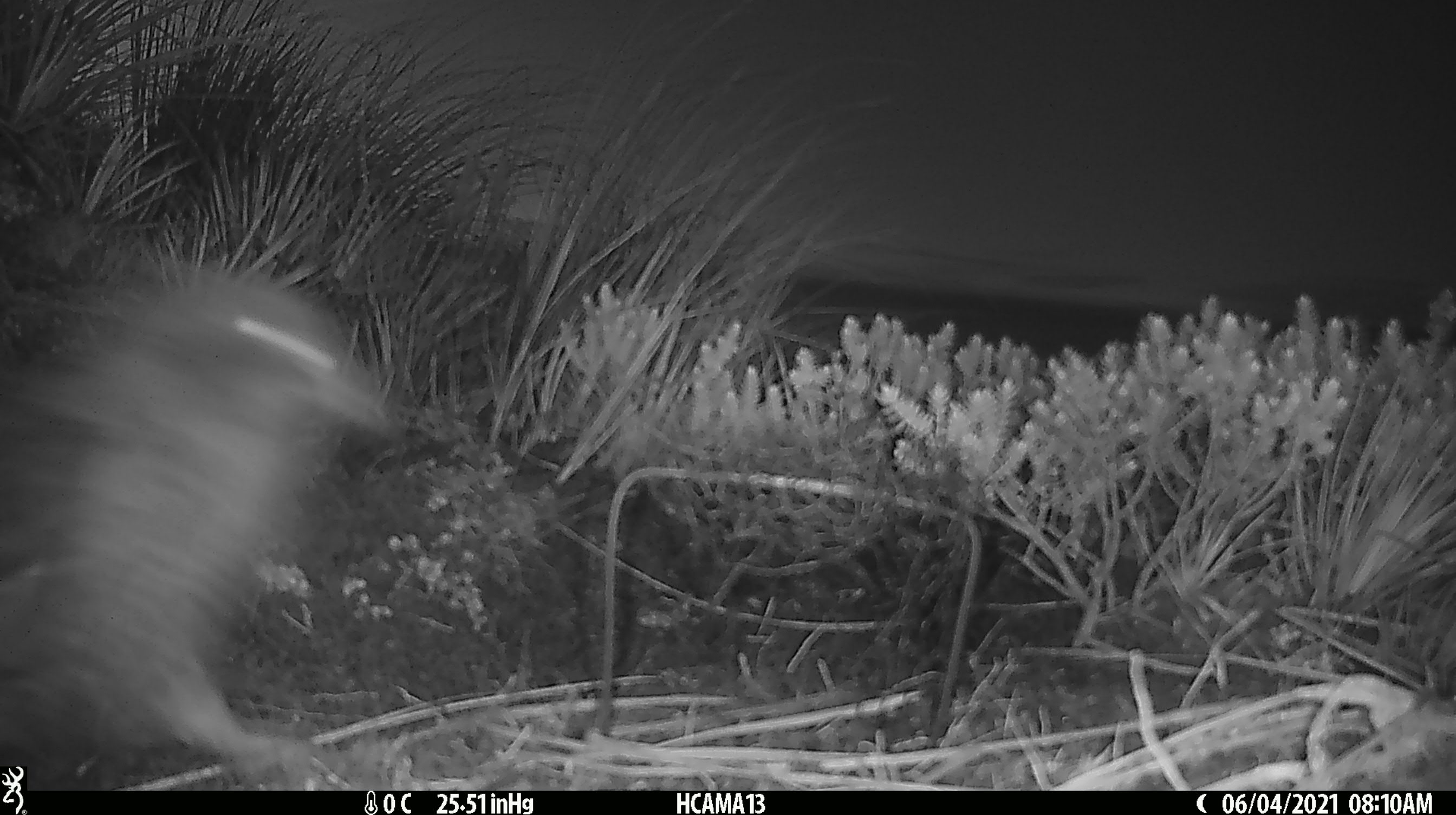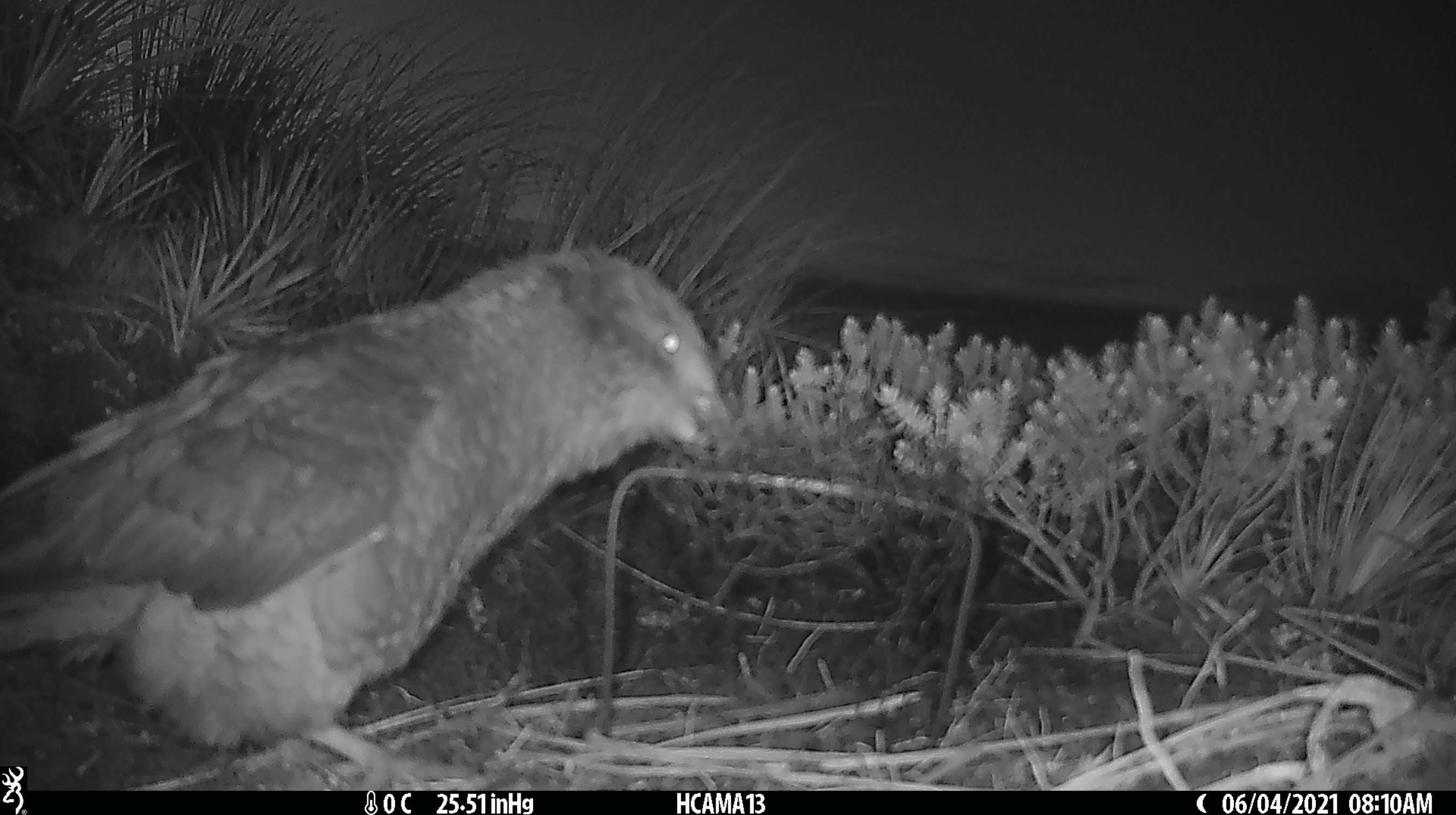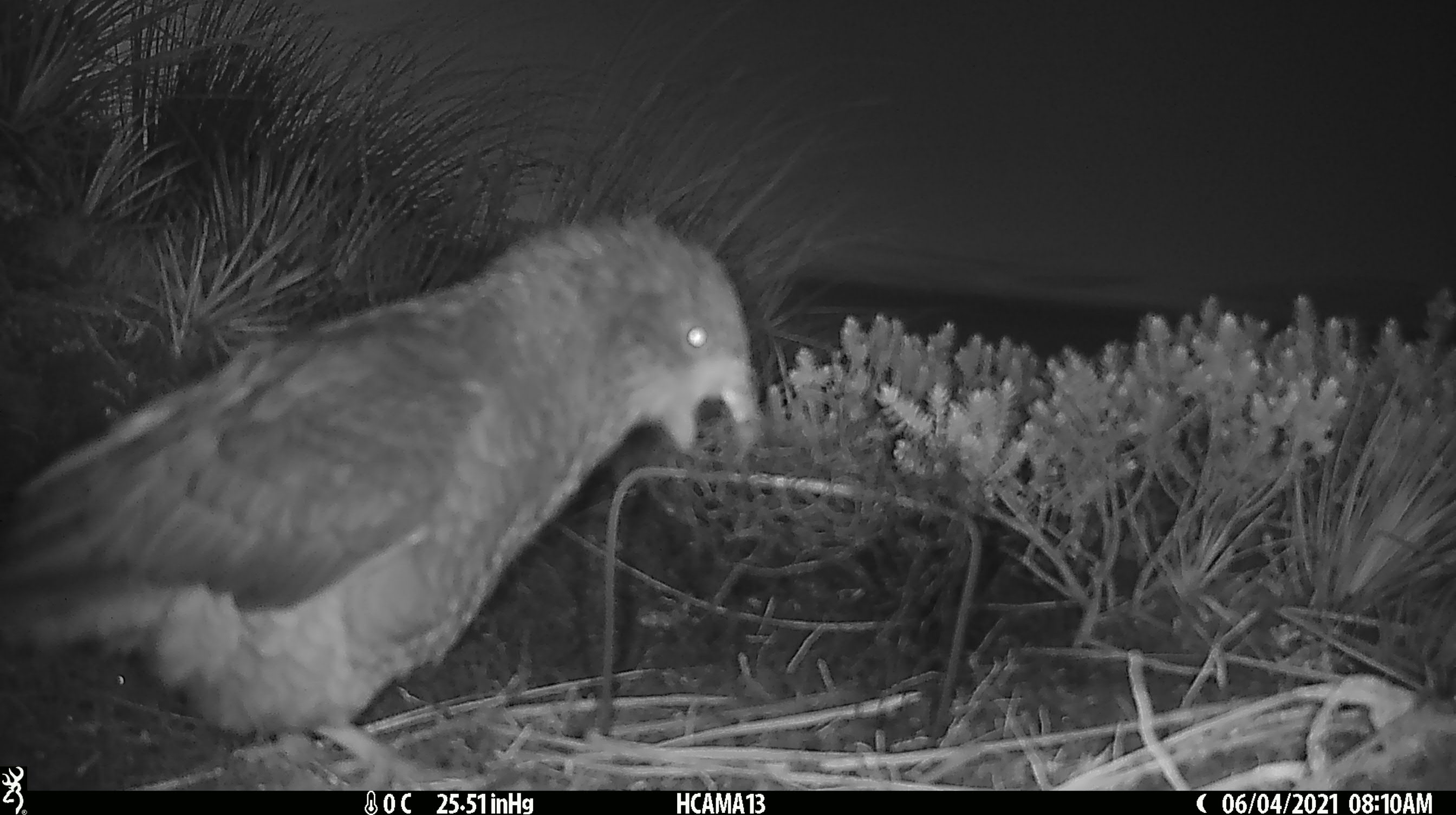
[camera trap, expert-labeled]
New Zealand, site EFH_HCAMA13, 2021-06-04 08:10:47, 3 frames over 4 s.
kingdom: Animalia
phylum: Chordata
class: Aves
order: Psittaciformes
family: Strigopidae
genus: Nestor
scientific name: Nestor notabilis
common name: kea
Kea (Nestor notabilis).